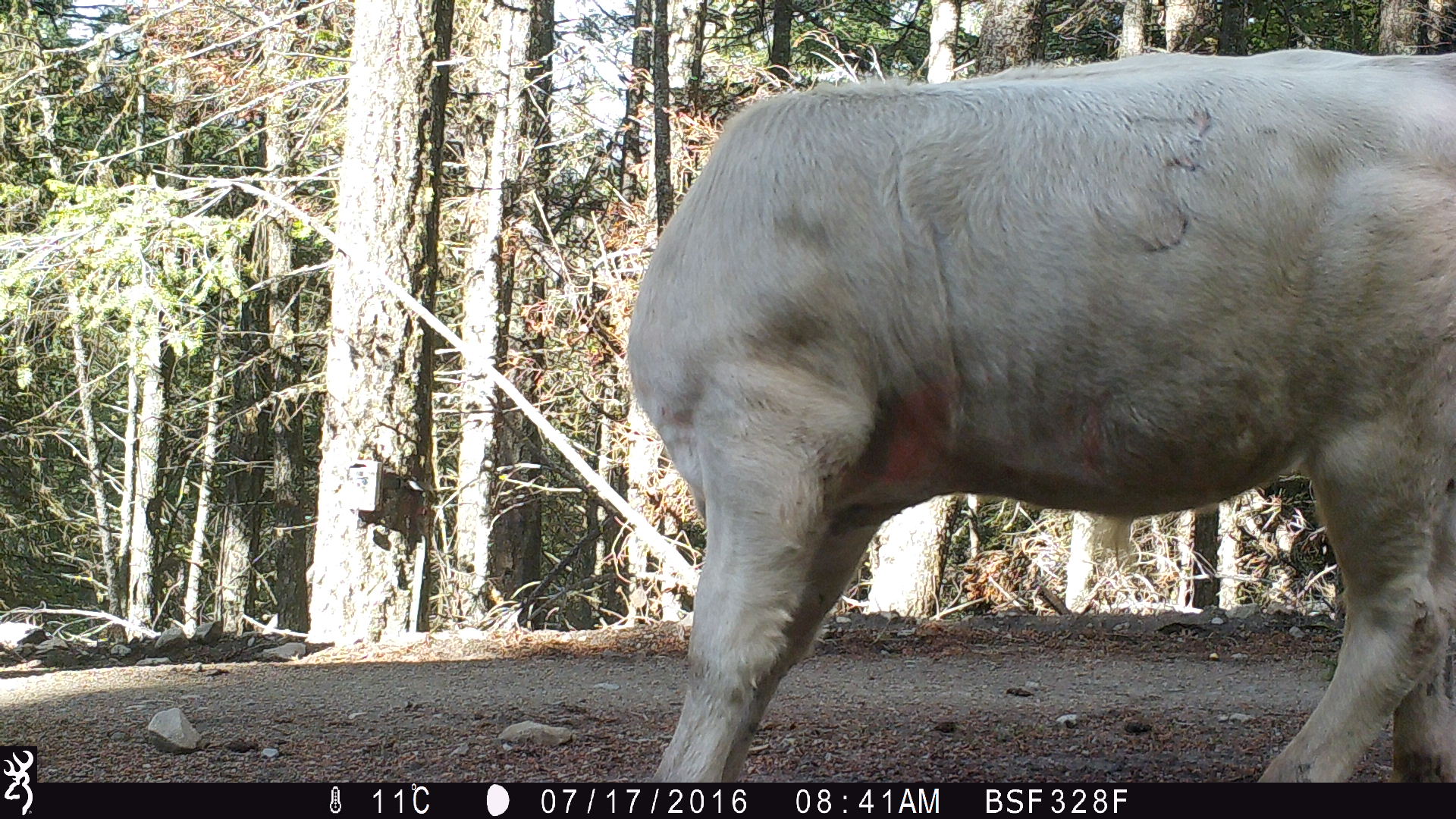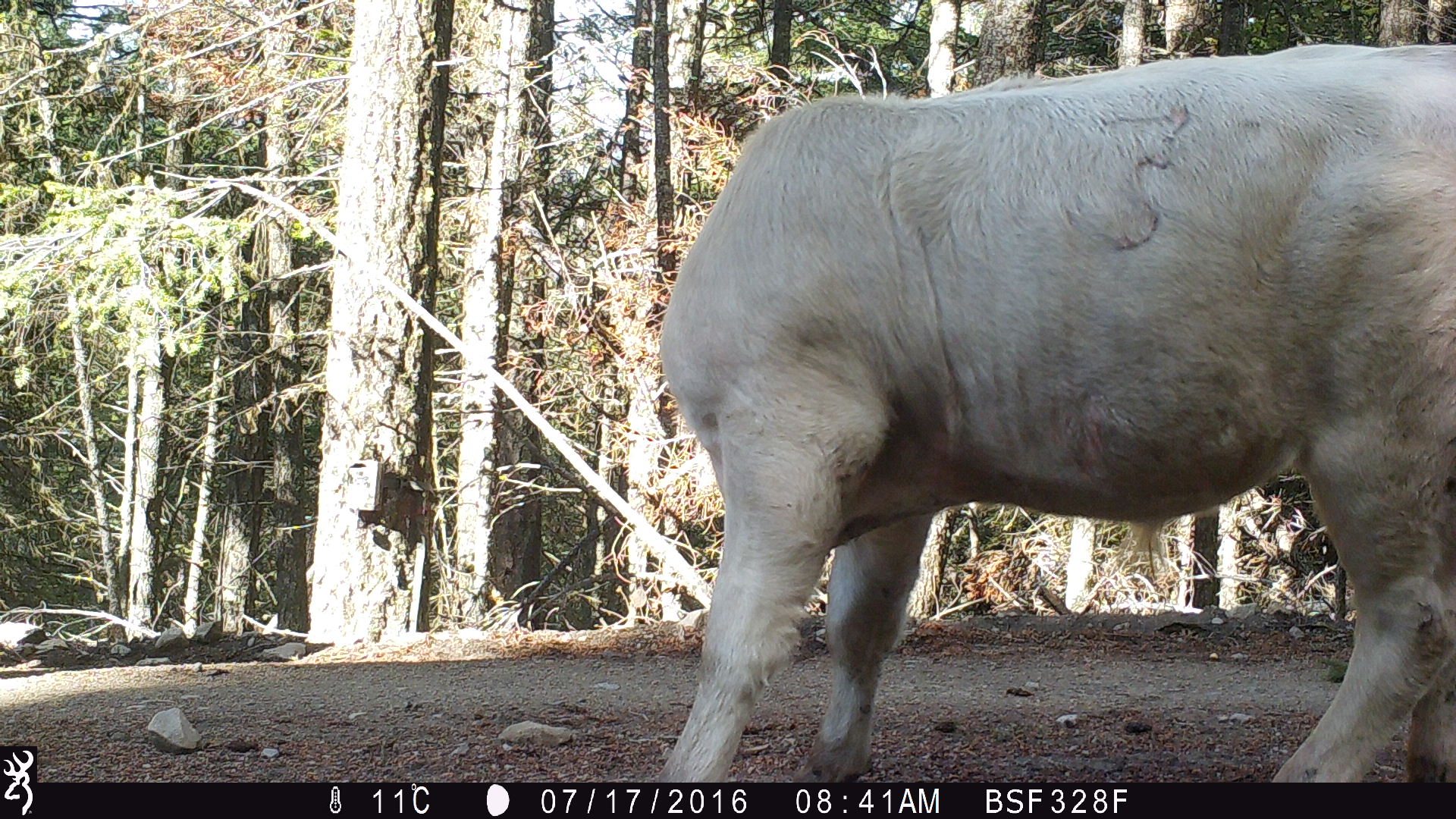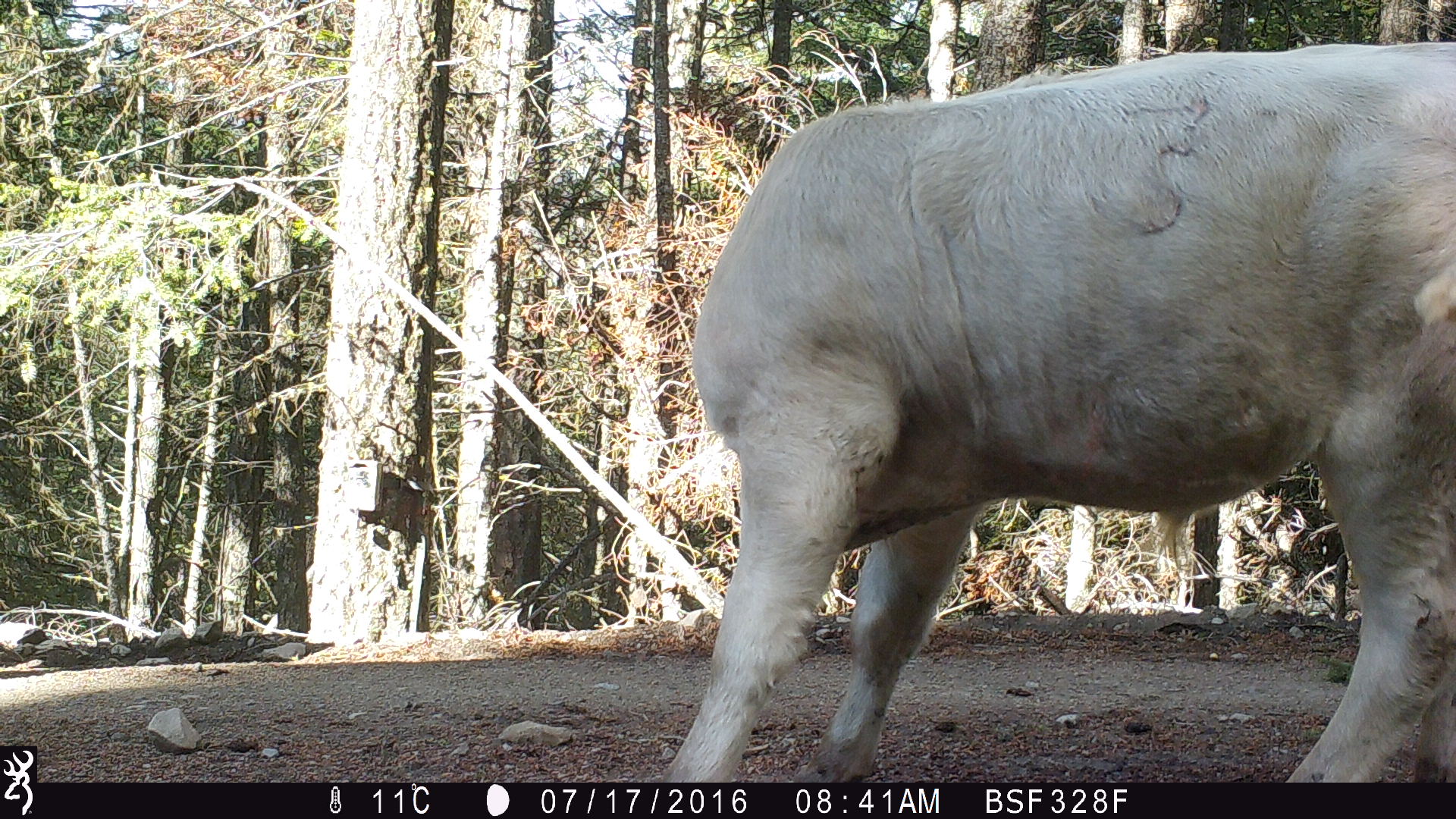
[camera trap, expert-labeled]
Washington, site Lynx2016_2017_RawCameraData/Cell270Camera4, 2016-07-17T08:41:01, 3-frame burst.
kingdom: Animalia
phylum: Chordata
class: Mammalia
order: Artiodactyla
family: Bovidae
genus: Bos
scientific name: Bos taurus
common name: domestic cattle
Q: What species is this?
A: Domestic cattle (Bos taurus).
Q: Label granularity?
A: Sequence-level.